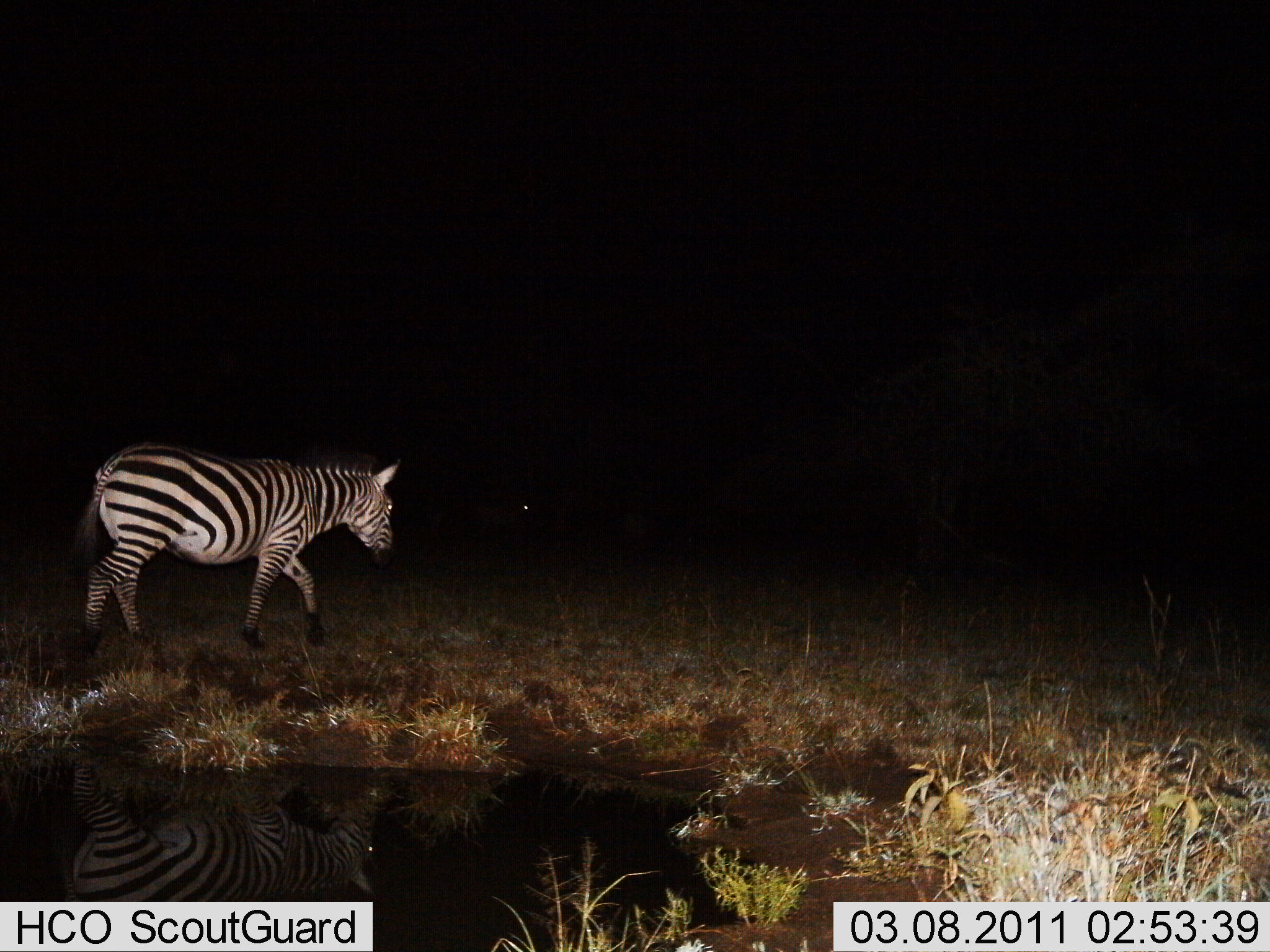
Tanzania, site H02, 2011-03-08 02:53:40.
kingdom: Animalia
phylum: Chordata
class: Mammalia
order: Perissodactyla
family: Equidae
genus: Equus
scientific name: Equus quagga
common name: plains zebra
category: zebra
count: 1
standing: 8%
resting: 0%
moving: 92%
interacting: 0%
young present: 0%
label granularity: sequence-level